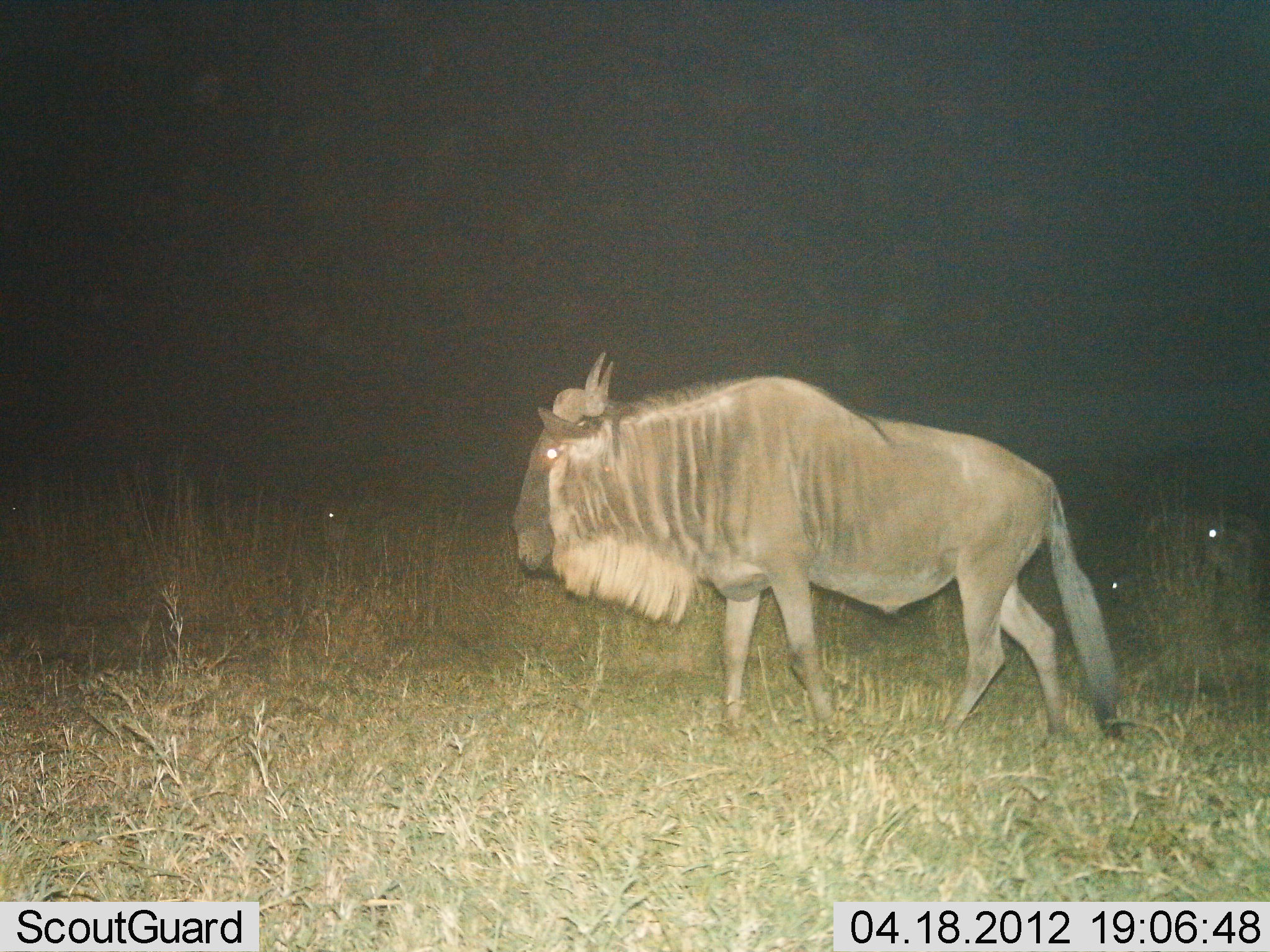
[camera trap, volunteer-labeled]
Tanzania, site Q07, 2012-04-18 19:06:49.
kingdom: Animalia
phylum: Chordata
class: Mammalia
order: Artiodactyla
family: Bovidae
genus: Connochaetes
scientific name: Connochaetes taurinus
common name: blue wildebeest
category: wildebeest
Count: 1.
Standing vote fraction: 27%.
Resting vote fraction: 13%.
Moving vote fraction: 73%.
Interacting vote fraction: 0%.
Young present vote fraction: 0%.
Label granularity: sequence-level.